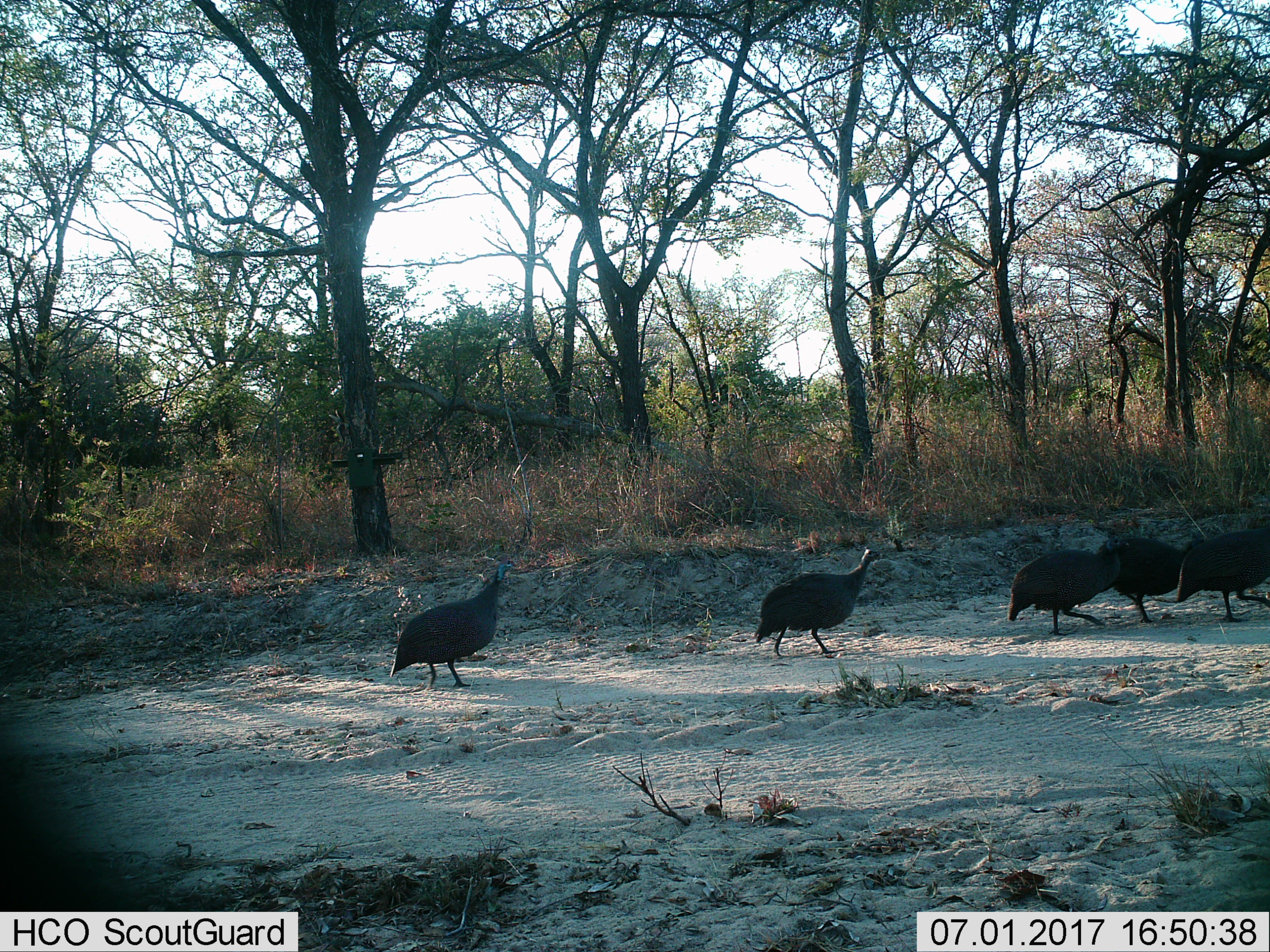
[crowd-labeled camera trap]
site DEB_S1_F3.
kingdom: Animalia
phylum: Chordata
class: Aves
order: Galliformes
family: Numididae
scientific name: Numididae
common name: guineafowl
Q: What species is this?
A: Guineafowl (Numididae).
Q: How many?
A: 5.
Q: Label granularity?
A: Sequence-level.